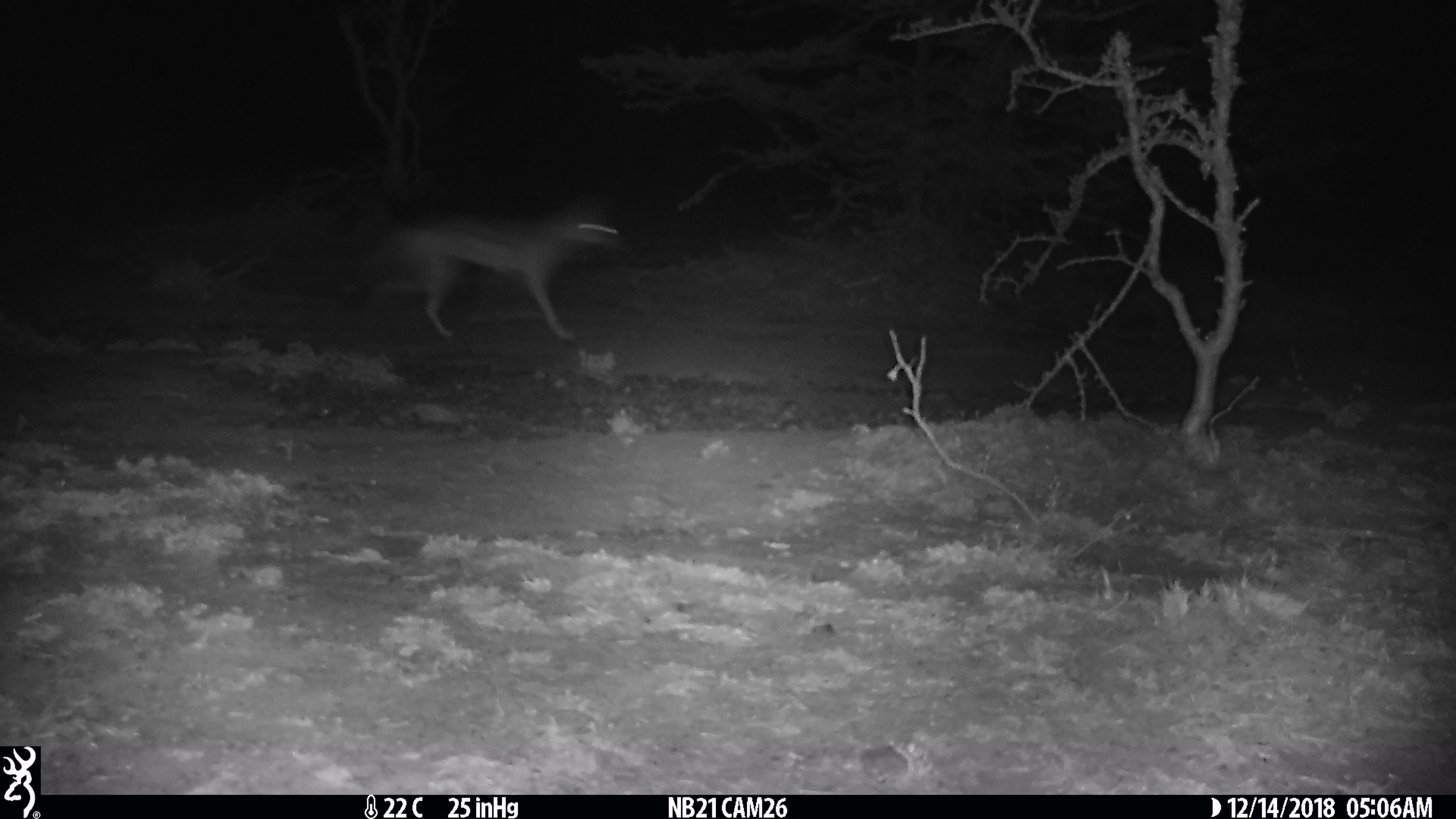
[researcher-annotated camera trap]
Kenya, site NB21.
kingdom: Animalia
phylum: Chordata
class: Mammalia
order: Carnivora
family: Canidae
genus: Lupulella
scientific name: Lupulella mesomelas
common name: black-backed jackal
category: jackal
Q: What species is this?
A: Jackal (black-backed jackal) (Lupulella mesomelas).